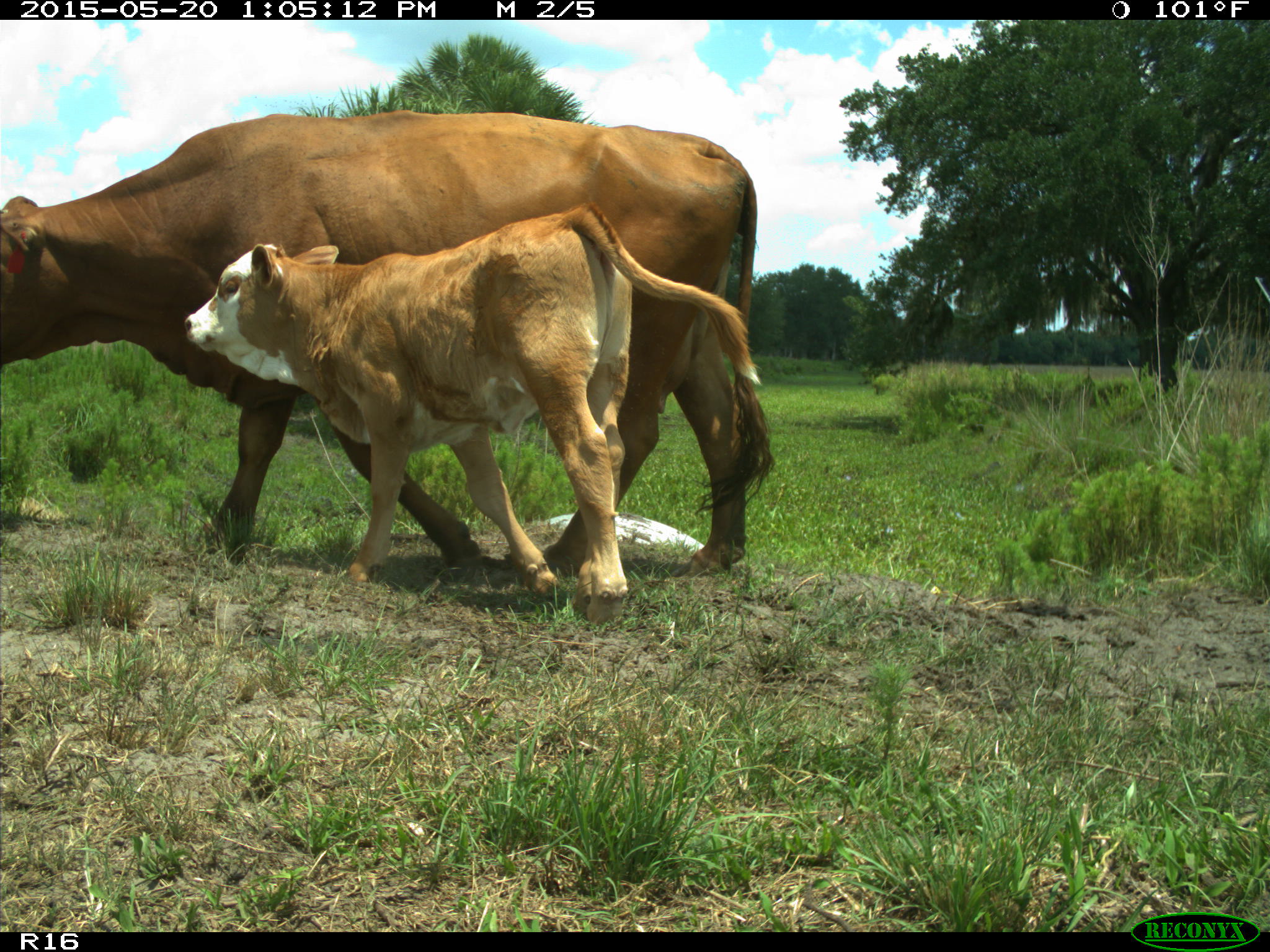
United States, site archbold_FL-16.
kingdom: Animalia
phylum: Chordata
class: Mammalia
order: Artiodactyla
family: Bovidae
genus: Bos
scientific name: Bos taurus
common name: domestic cow